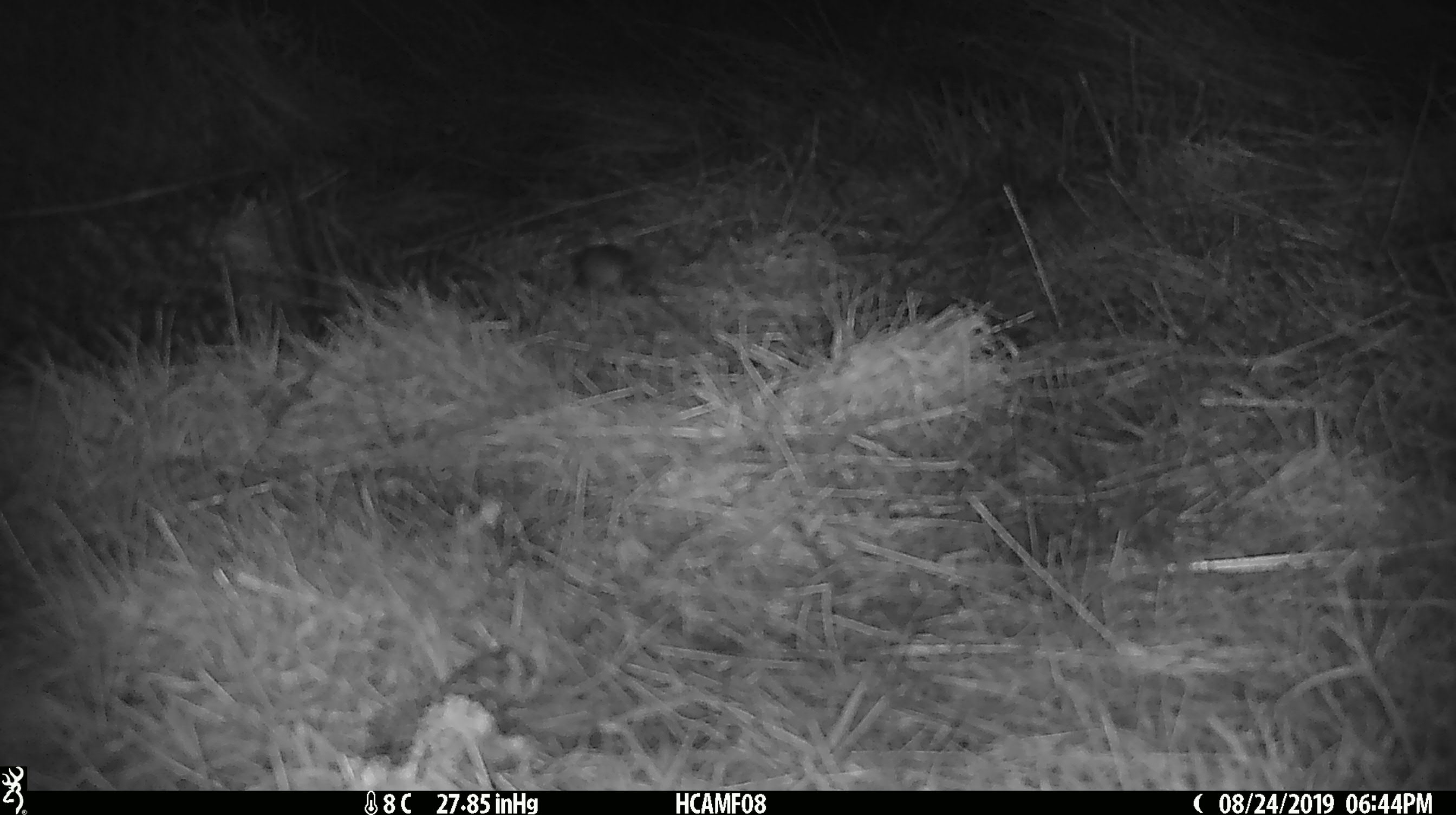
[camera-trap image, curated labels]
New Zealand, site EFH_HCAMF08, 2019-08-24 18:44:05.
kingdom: Animalia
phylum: Chordata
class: Mammalia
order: Rodentia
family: Muridae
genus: Mus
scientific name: Mus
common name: mouse